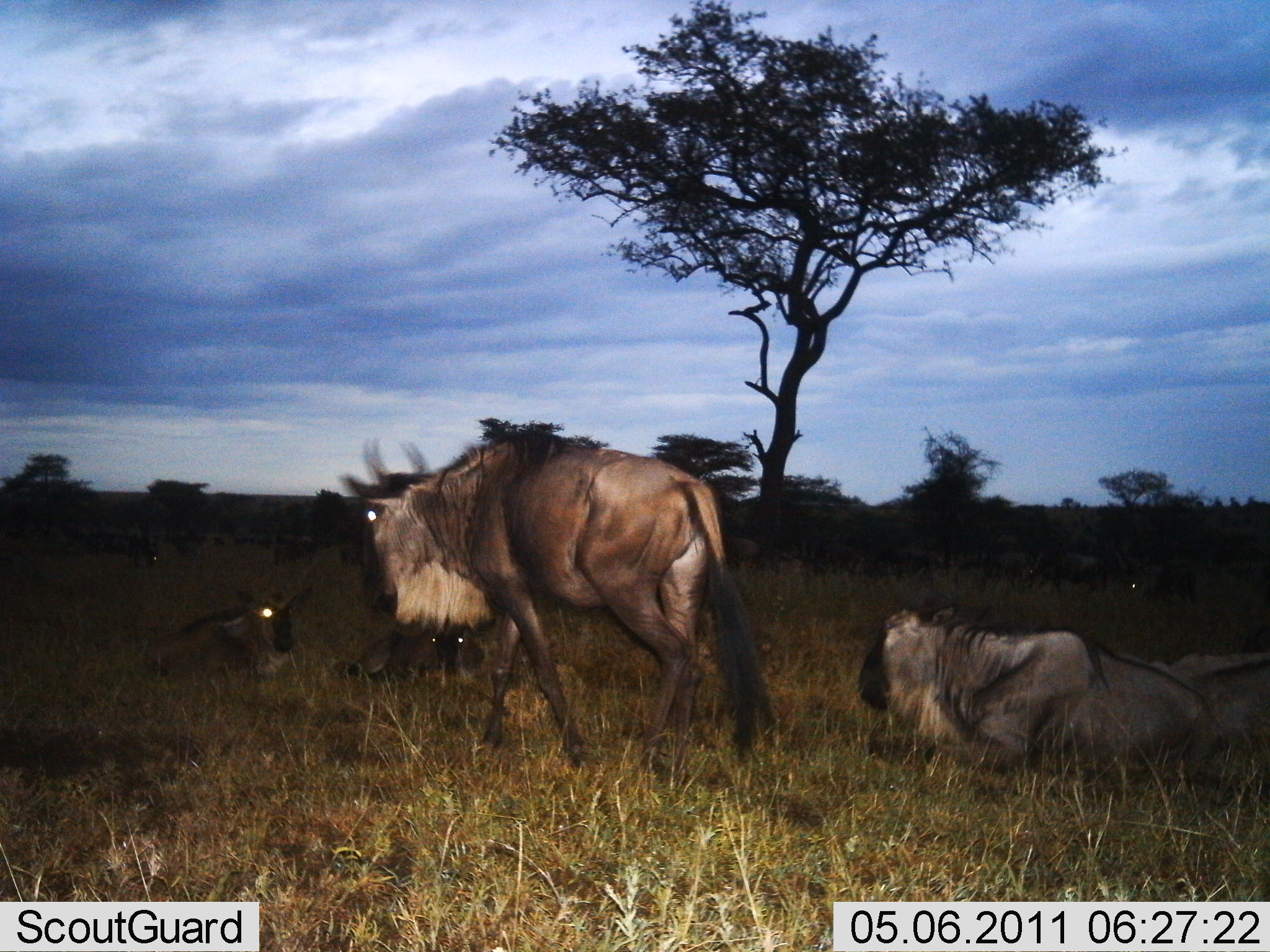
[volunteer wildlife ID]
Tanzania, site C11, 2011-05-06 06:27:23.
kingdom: Animalia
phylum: Chordata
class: Mammalia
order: Artiodactyla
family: Bovidae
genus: Connochaetes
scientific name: Connochaetes taurinus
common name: blue wildebeest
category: wildebeest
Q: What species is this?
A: Wildebeest (blue wildebeest) (Connochaetes taurinus).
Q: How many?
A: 5.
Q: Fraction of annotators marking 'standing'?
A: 62%.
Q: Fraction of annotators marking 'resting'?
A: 100%.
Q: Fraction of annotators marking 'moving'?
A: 54%.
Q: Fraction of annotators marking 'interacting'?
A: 0%.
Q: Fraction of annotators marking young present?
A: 0%.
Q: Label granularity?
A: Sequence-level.